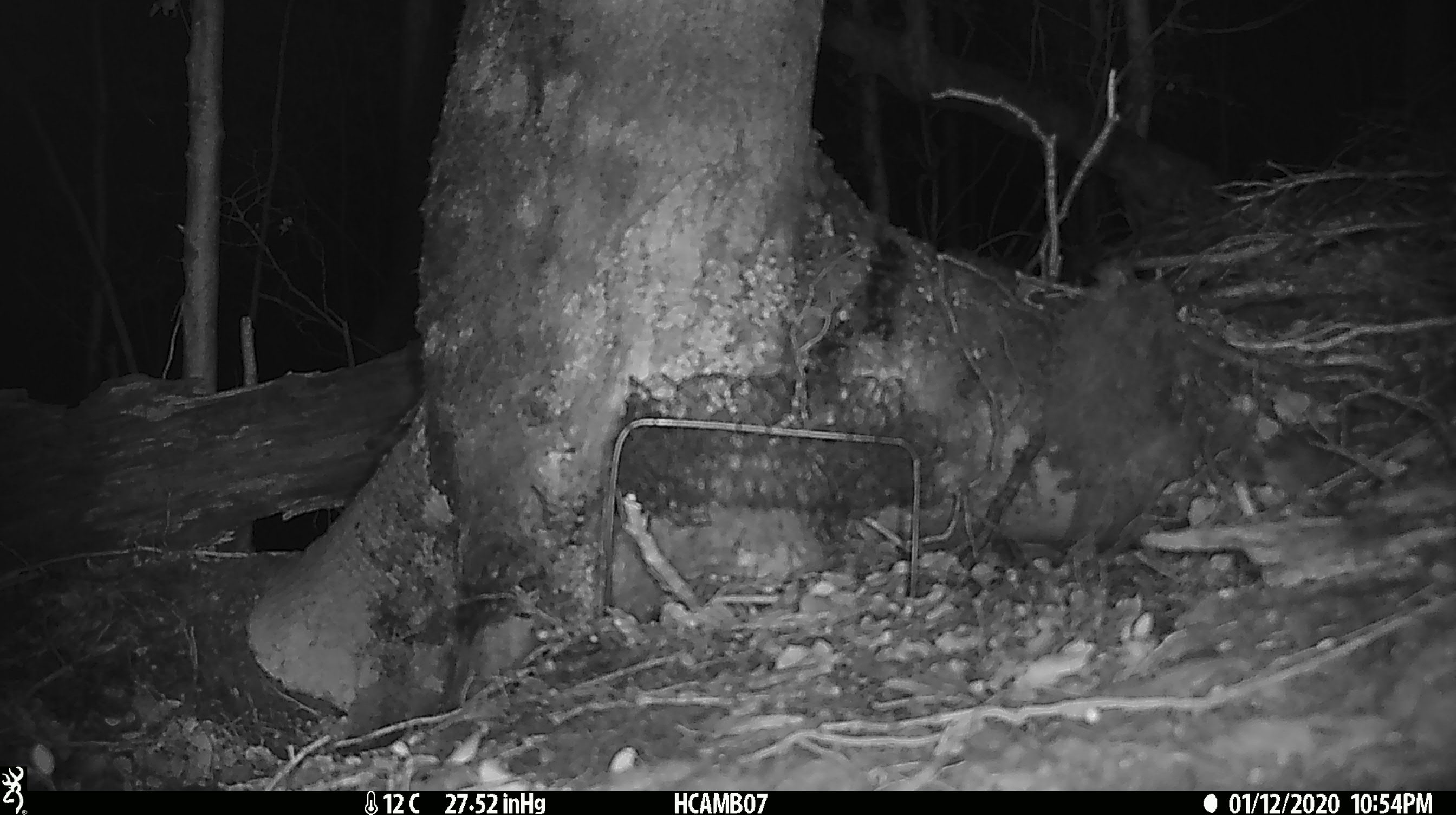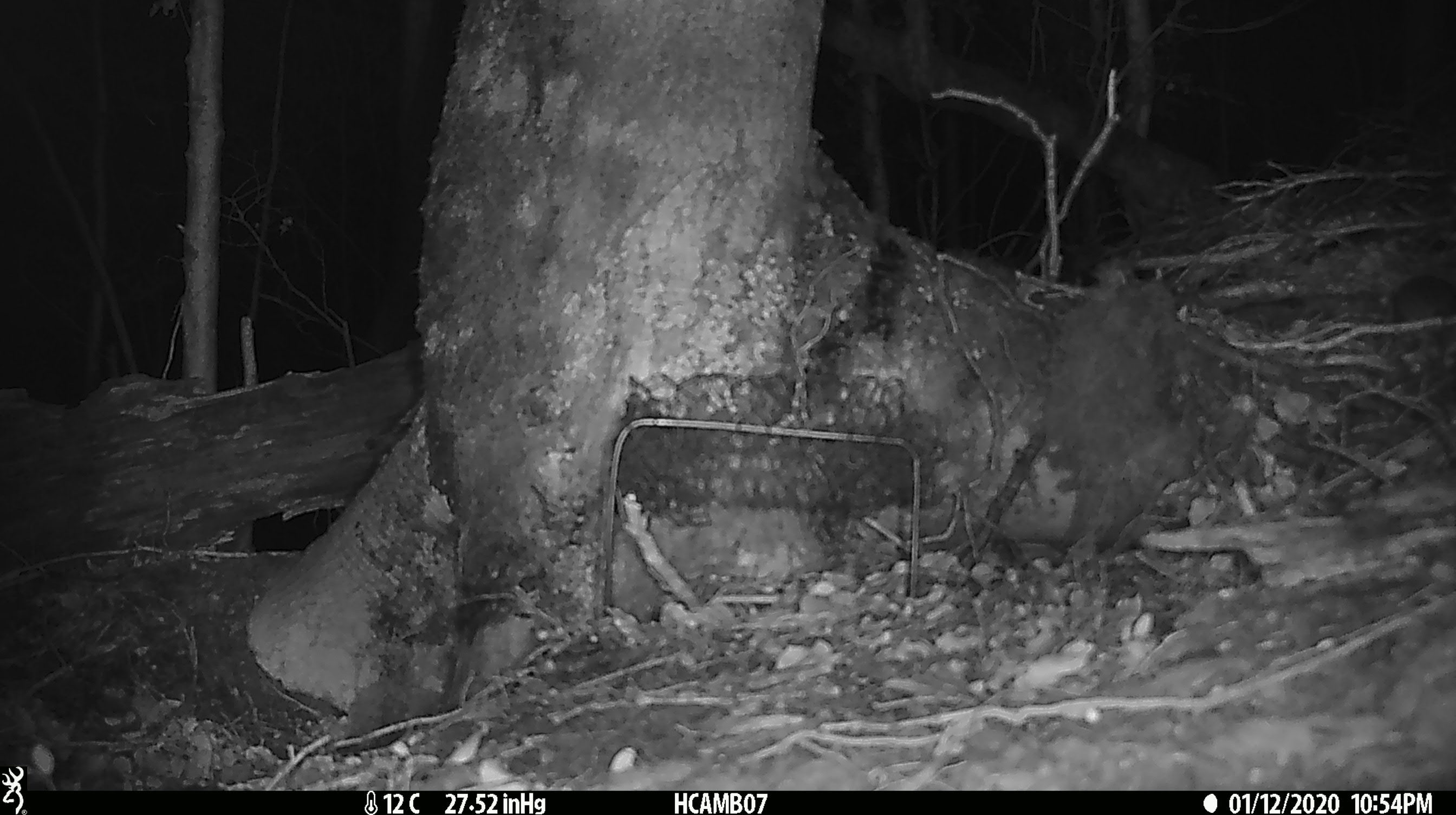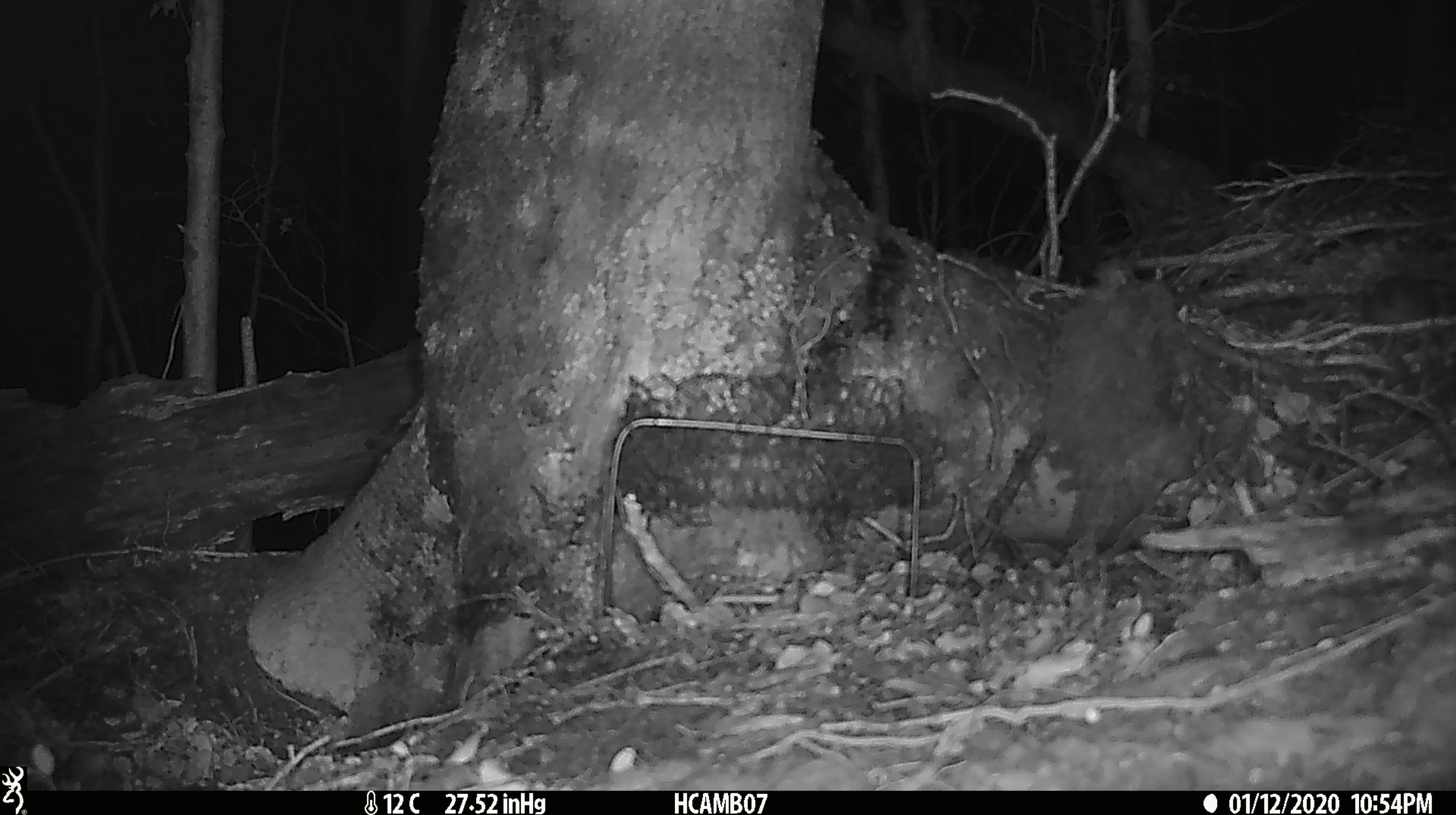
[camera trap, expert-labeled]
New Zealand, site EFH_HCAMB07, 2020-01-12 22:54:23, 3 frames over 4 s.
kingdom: Animalia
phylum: Chordata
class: Mammalia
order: Rodentia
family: Muridae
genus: Mus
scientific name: Mus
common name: mouse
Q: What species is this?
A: Mouse (Mus).